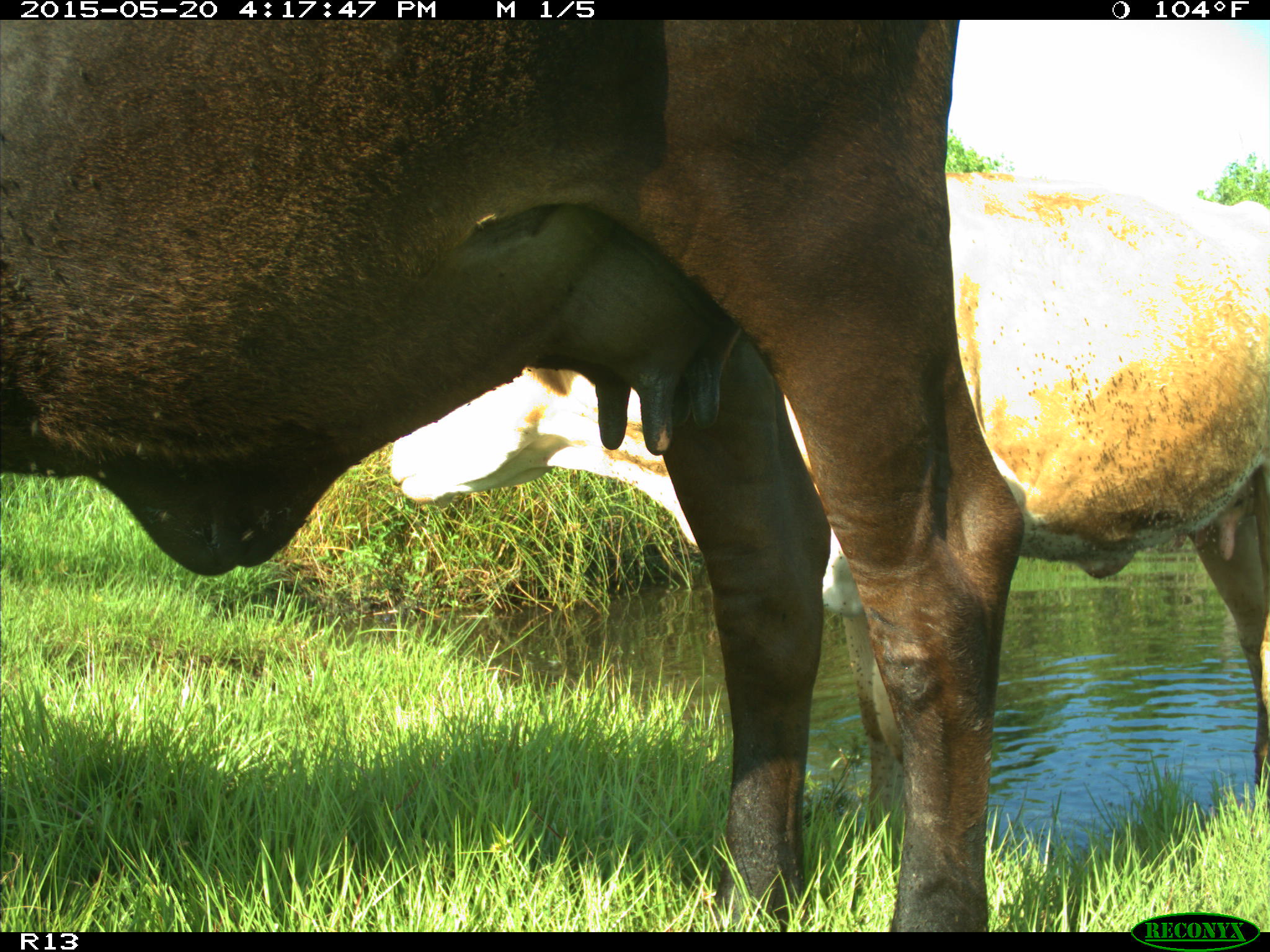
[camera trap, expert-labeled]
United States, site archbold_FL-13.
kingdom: Animalia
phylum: Chordata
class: Mammalia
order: Artiodactyla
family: Bovidae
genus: Bos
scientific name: Bos taurus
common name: domestic cow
Bos taurus (domestic cow).